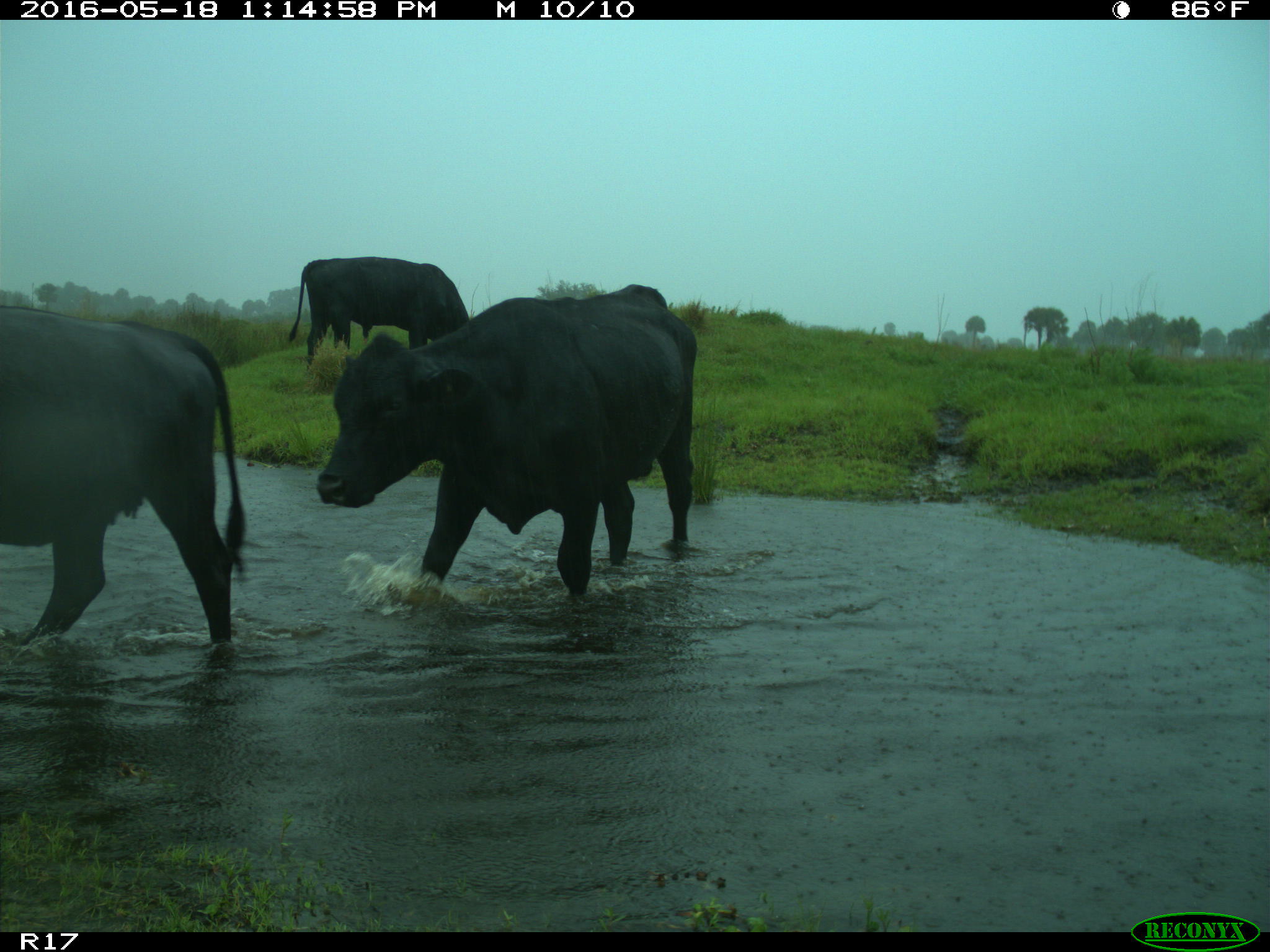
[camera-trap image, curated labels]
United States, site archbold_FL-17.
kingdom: Animalia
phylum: Chordata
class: Mammalia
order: Artiodactyla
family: Bovidae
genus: Bos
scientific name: Bos taurus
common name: domestic cow